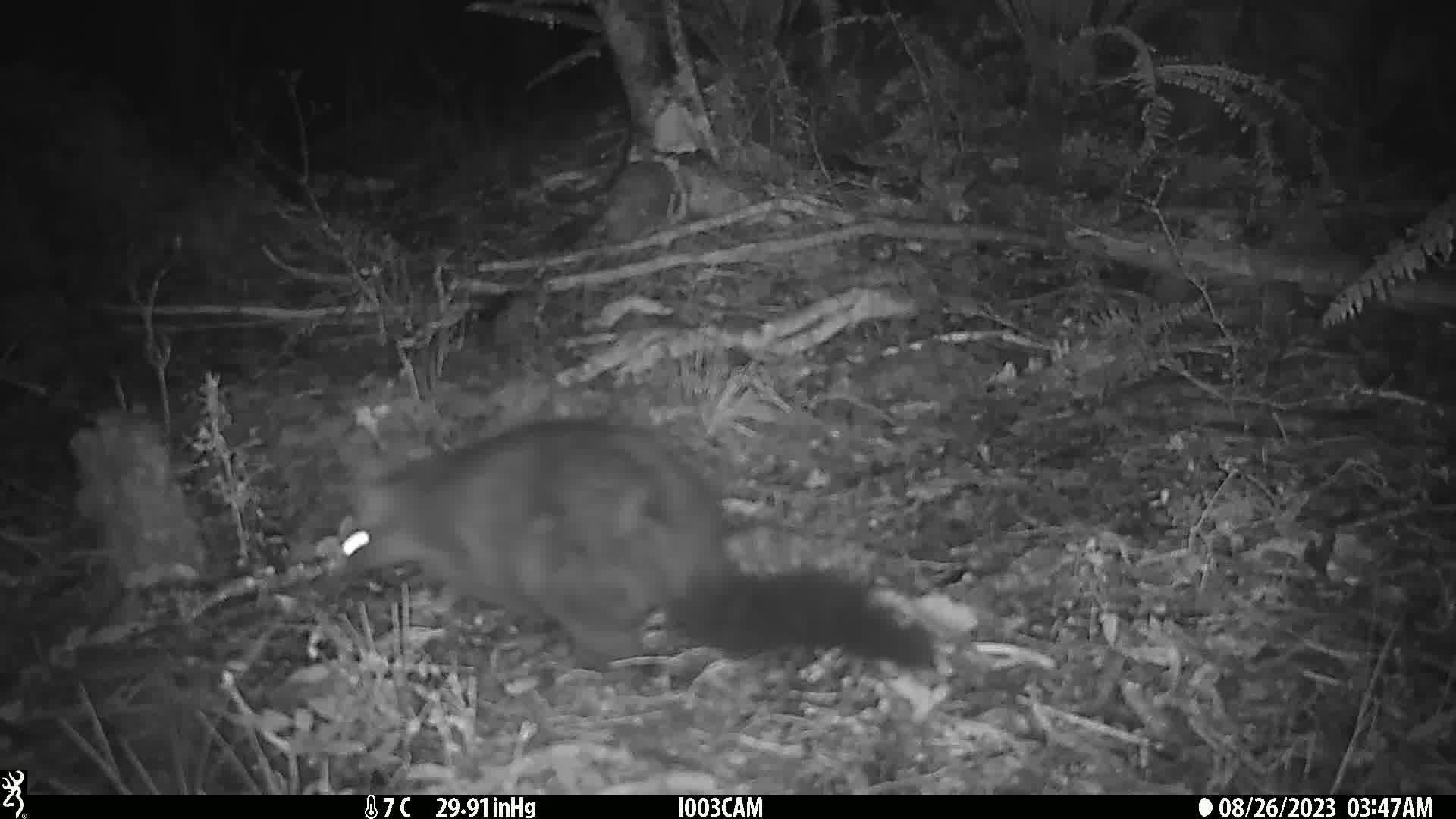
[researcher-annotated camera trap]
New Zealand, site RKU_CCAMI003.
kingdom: Animalia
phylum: Chordata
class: Mammalia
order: Diprotodontia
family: Phalangeridae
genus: Trichosurus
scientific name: Trichosurus vulpecula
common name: common brushtail possum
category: possum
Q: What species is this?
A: Possum (common brushtail possum) (Trichosurus vulpecula).